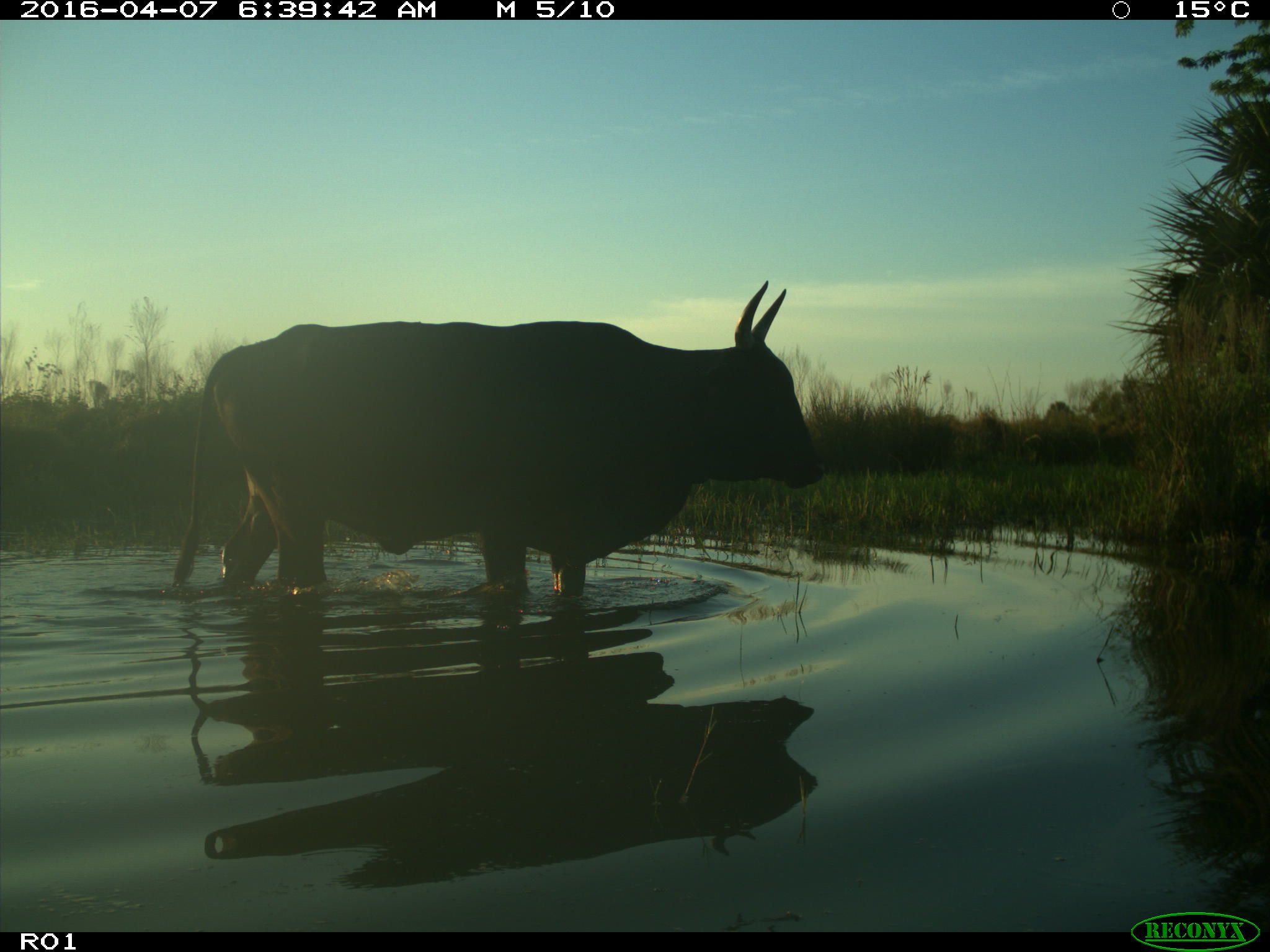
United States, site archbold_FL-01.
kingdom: Animalia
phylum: Chordata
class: Mammalia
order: Artiodactyla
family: Bovidae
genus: Bos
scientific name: Bos taurus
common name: domestic cow